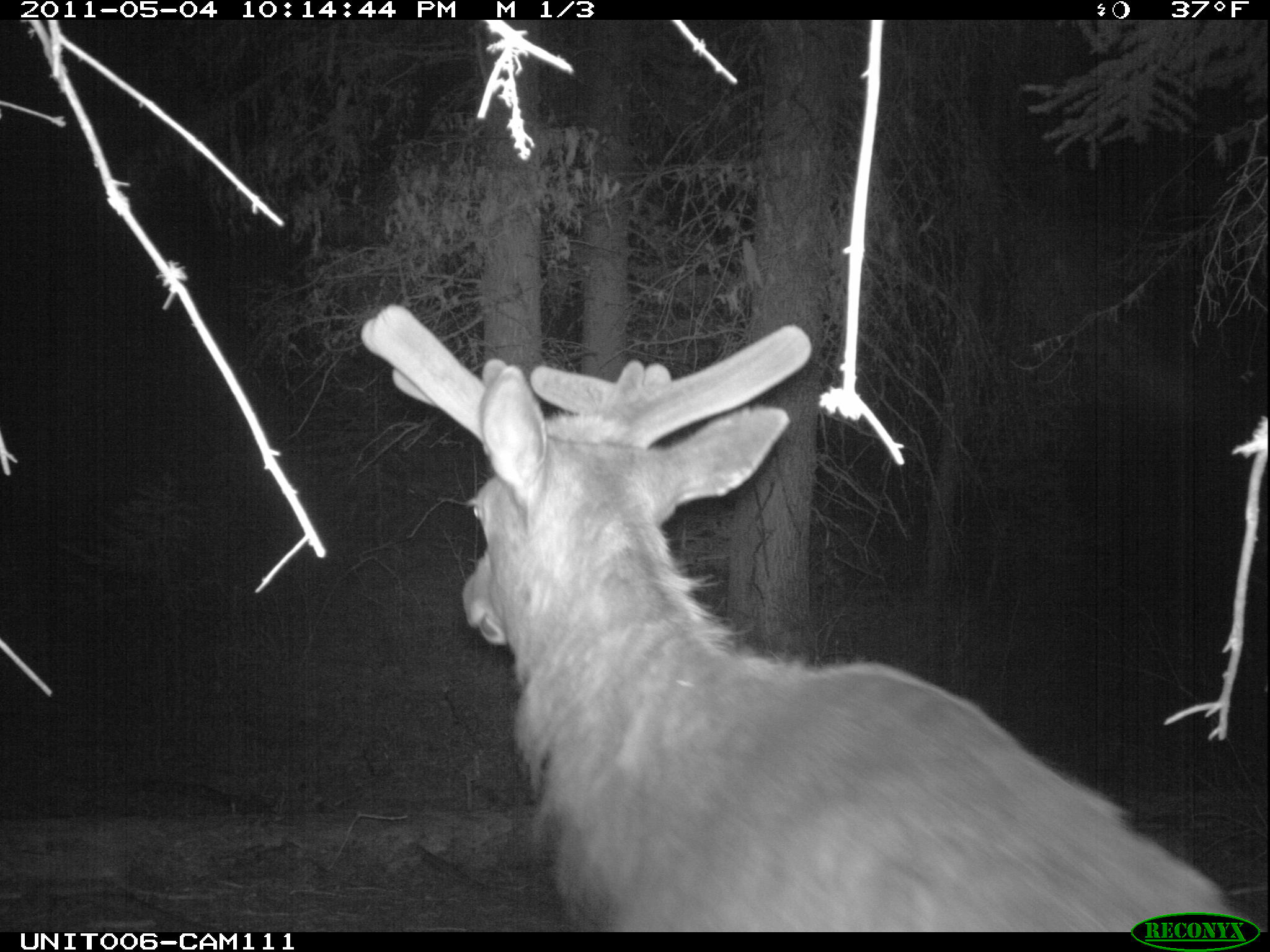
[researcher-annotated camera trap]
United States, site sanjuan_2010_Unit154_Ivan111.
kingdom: Animalia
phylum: Chordata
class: Mammalia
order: Artiodactyla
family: Cervidae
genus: Cervus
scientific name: Cervus elaphus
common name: red deer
Cervus elaphus (red deer).